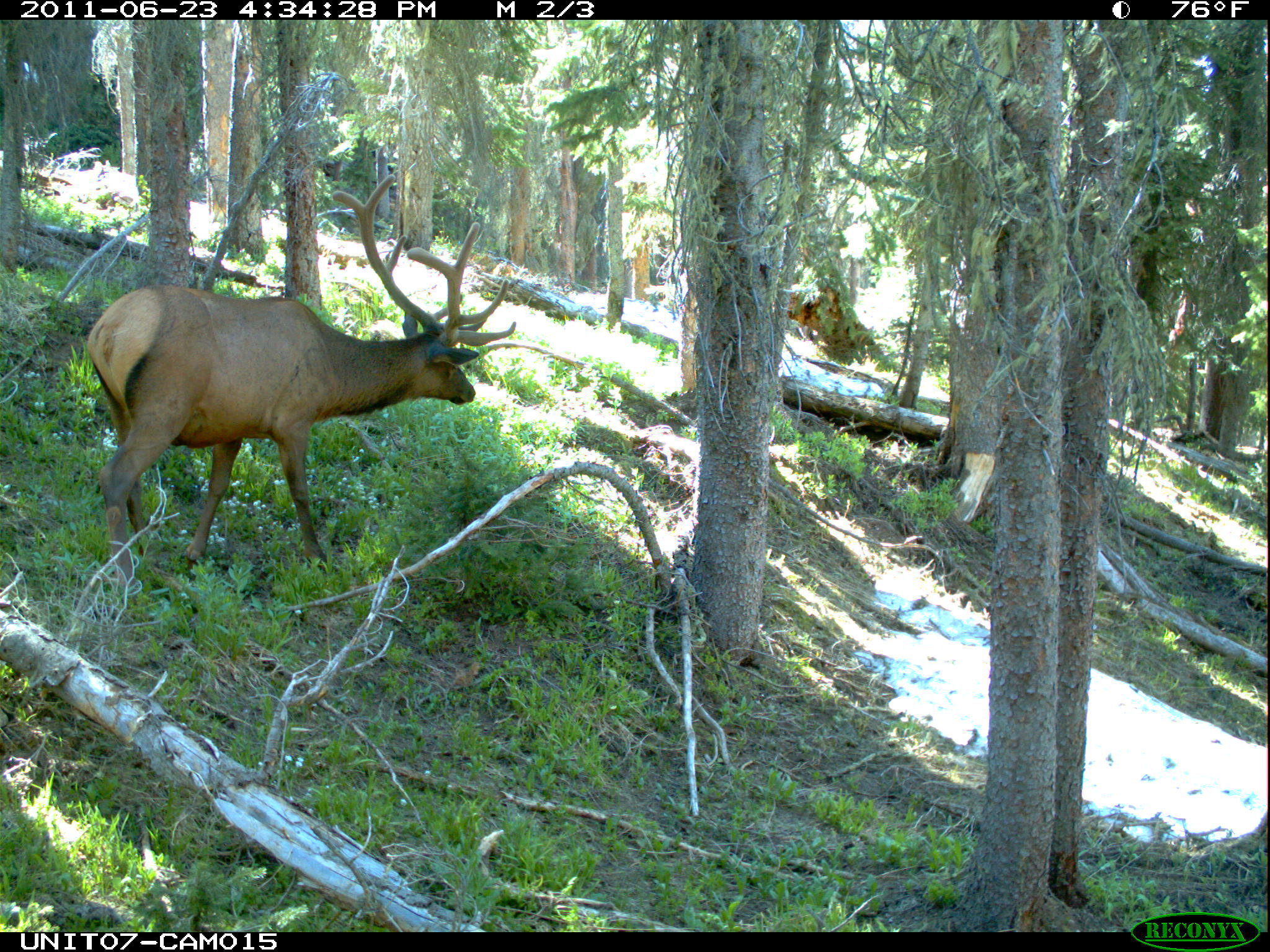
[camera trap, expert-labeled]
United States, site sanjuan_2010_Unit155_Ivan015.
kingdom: Animalia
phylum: Chordata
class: Mammalia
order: Artiodactyla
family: Cervidae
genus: Cervus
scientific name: Cervus elaphus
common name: red deer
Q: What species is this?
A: Cervus elaphus (red deer).